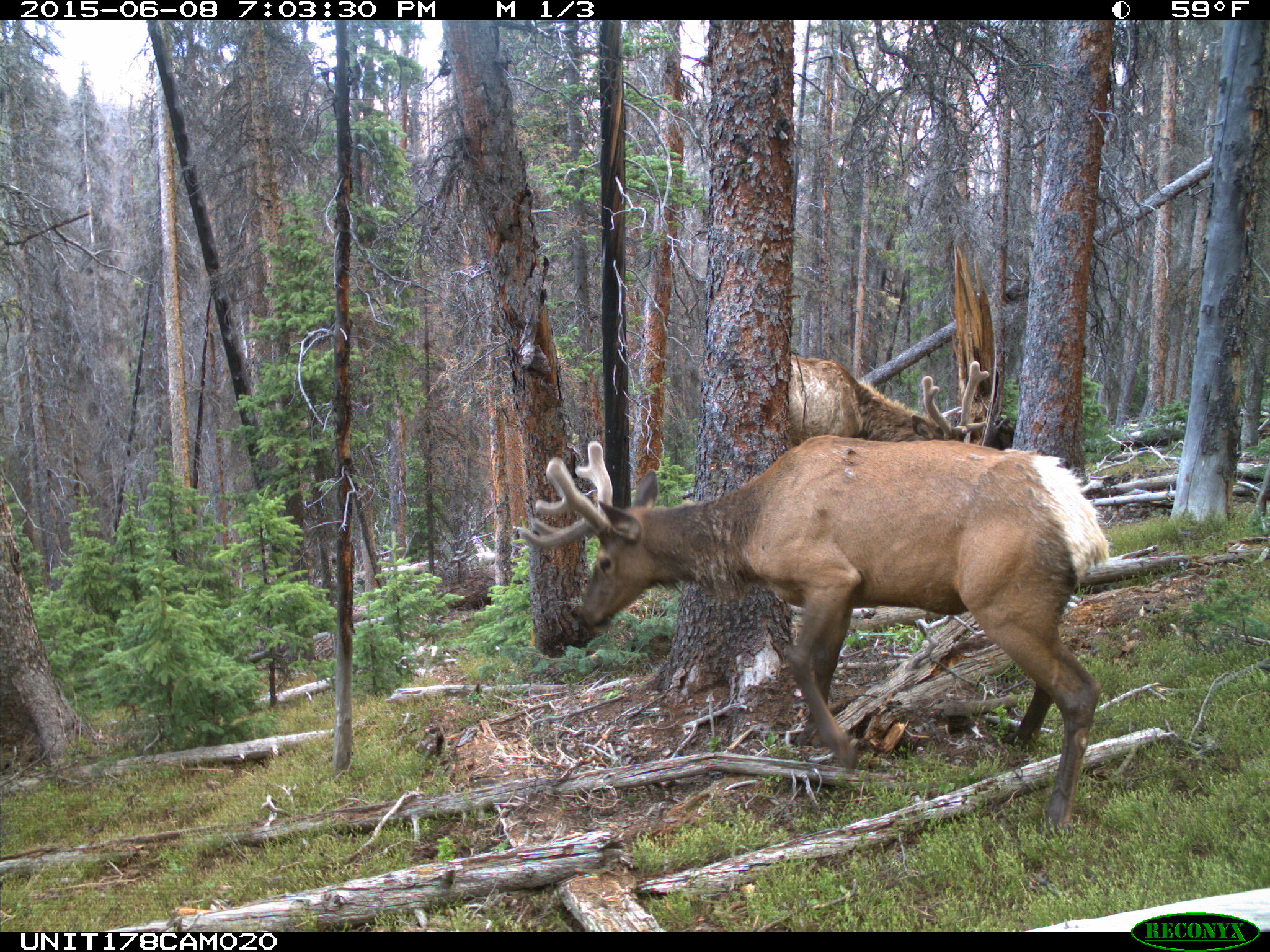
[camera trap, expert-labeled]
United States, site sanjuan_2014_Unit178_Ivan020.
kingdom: Animalia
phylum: Chordata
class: Mammalia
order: Artiodactyla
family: Cervidae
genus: Cervus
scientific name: Cervus elaphus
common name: red deer